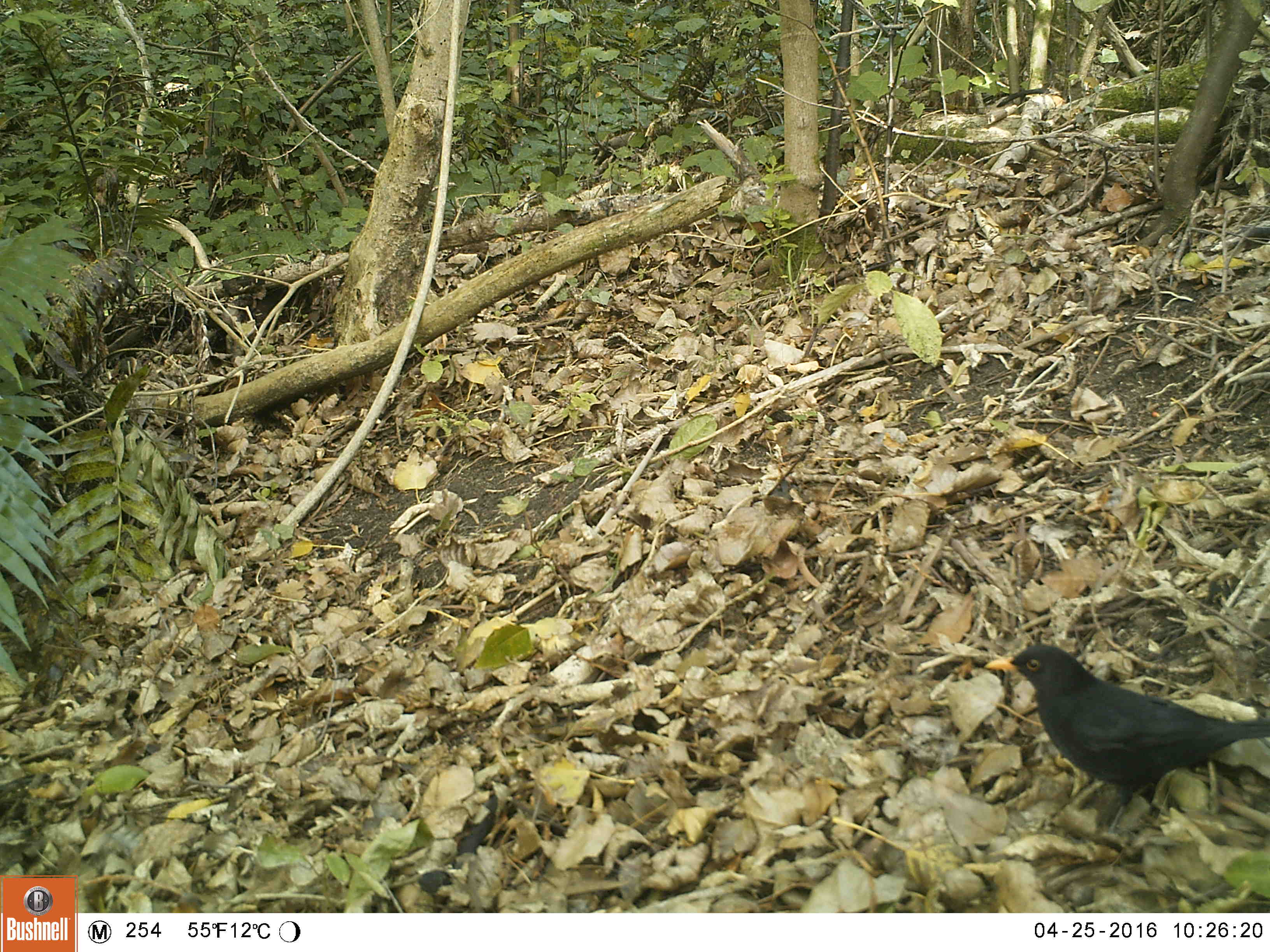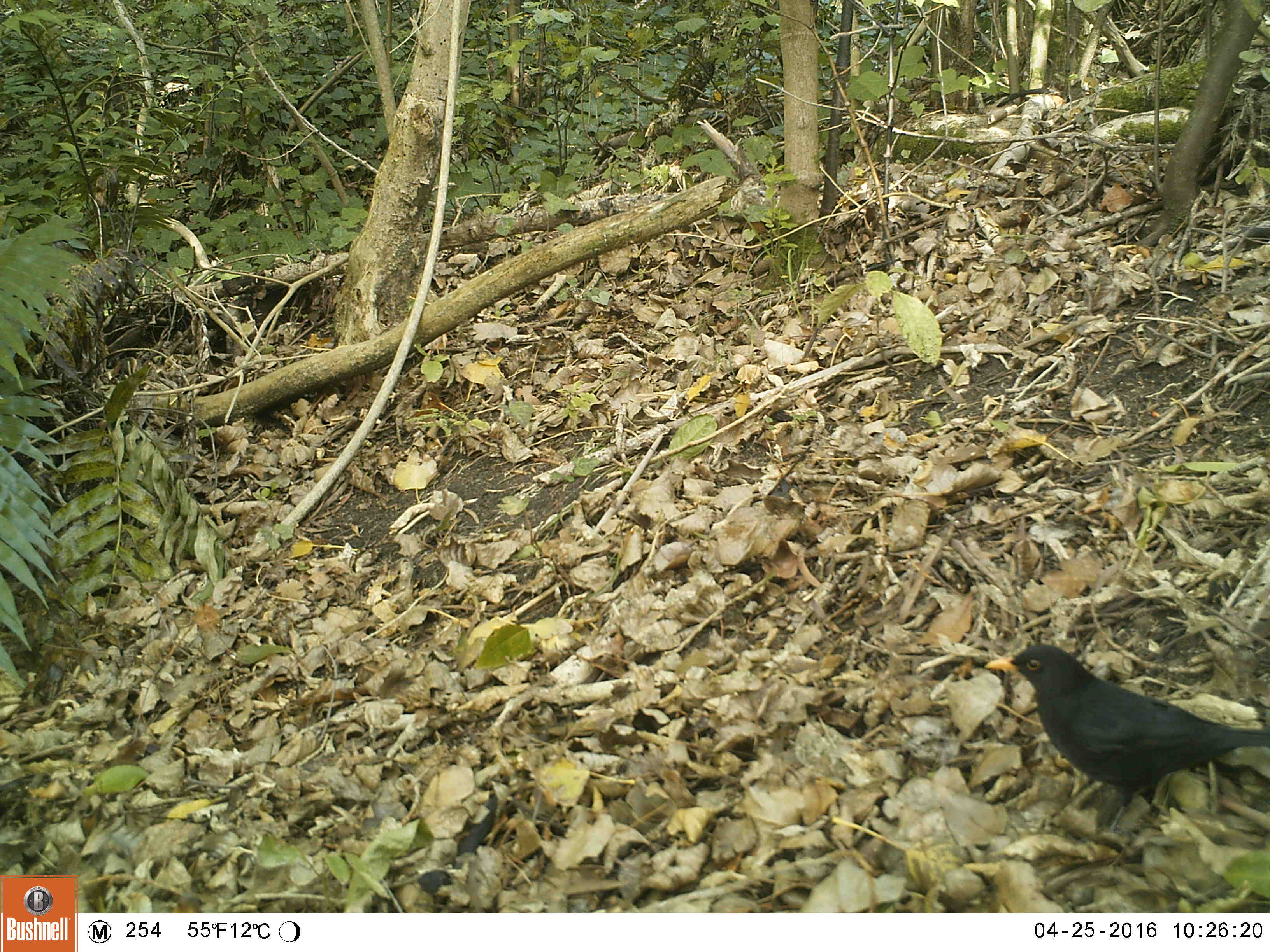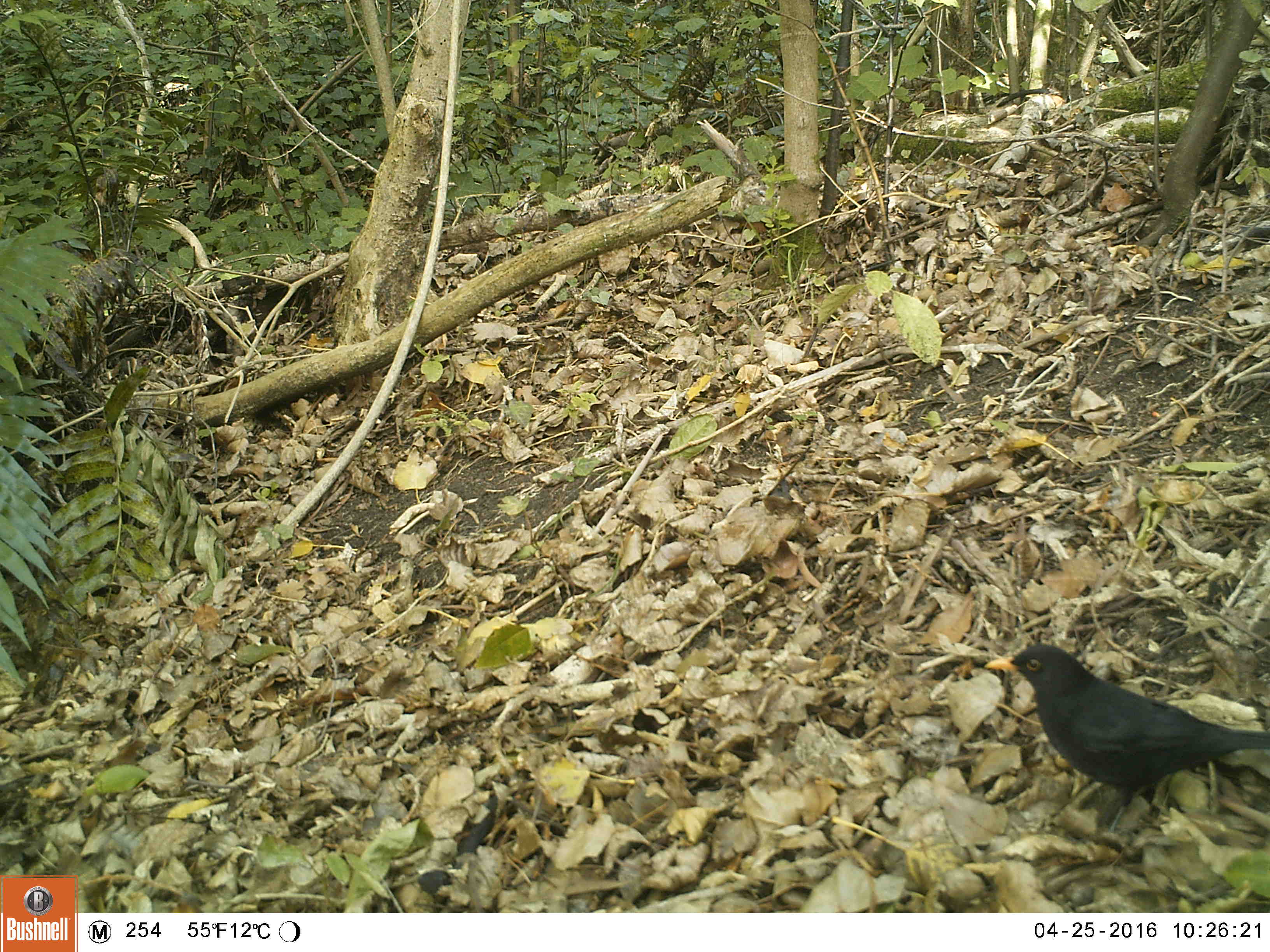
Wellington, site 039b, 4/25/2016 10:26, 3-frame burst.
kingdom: Animalia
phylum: Chordata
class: Aves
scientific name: Aves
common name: bird